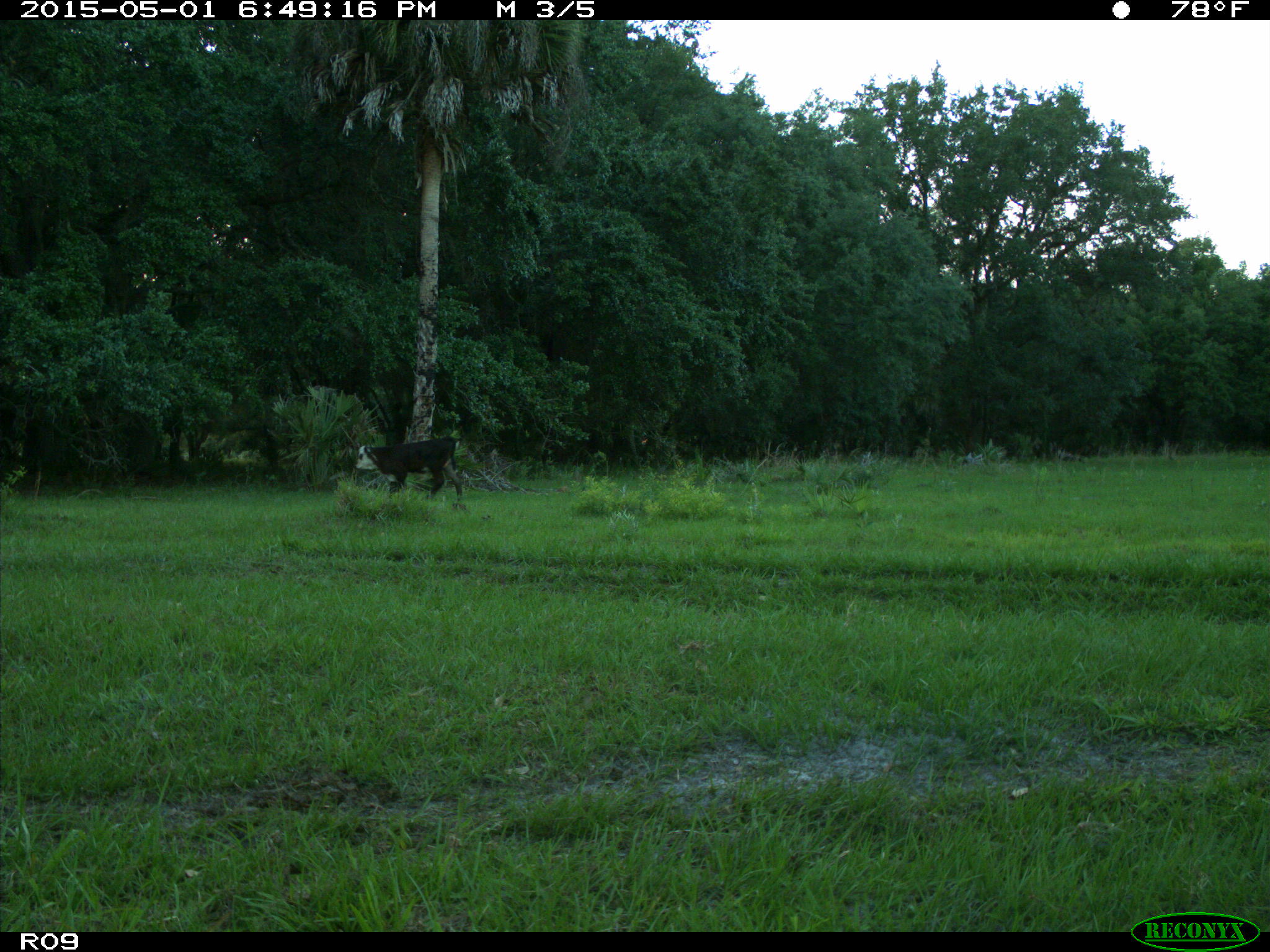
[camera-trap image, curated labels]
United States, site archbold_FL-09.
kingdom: Animalia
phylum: Chordata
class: Mammalia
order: Artiodactyla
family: Bovidae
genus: Bos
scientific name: Bos taurus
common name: domestic cow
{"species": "Bos taurus (domestic cow)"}